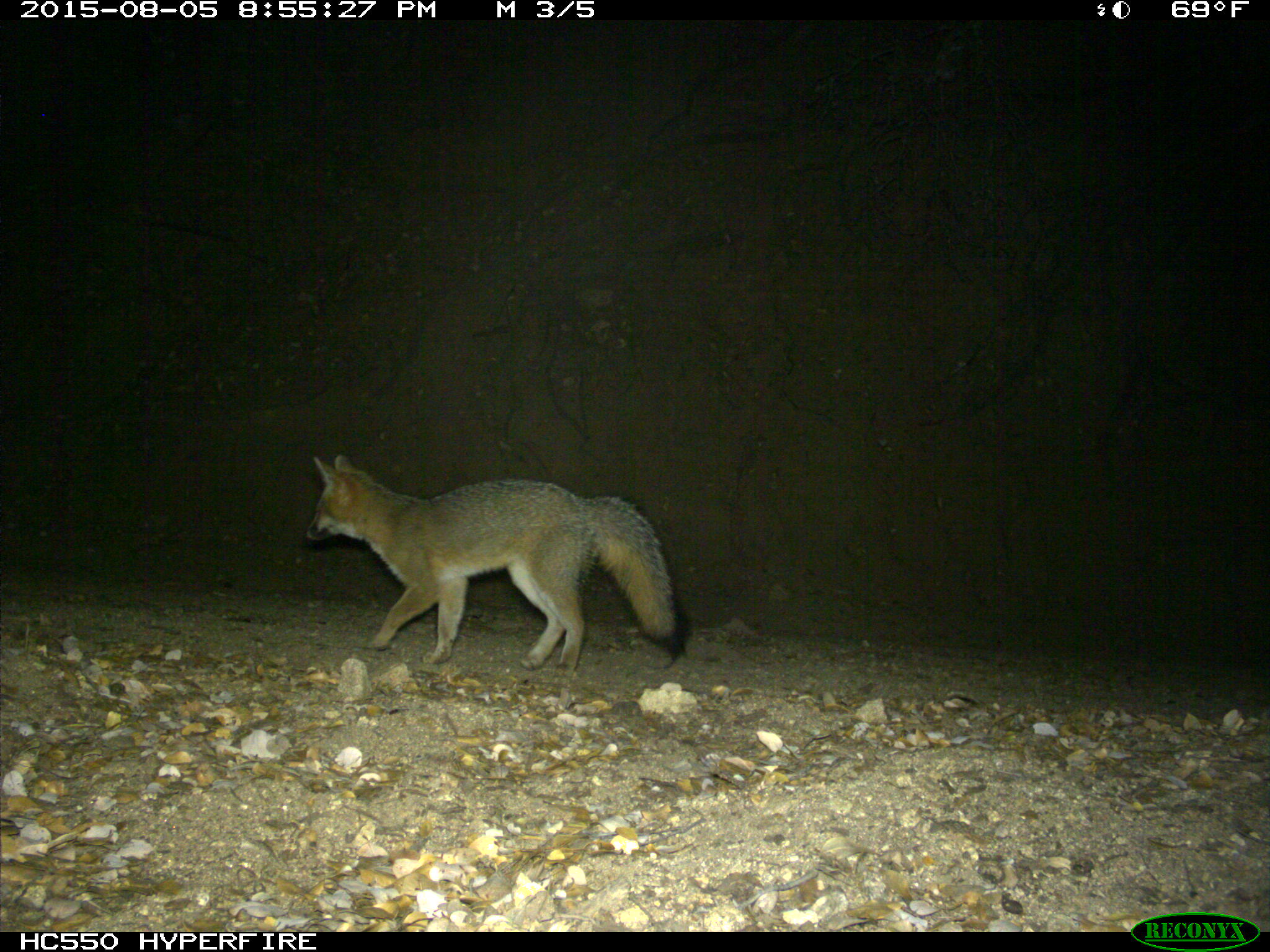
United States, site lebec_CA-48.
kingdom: Animalia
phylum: Chordata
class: Mammalia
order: Carnivora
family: Canidae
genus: Urocyon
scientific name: Urocyon cinereoargenteus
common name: gray fox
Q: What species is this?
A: Urocyon cinereoargenteus (gray fox).